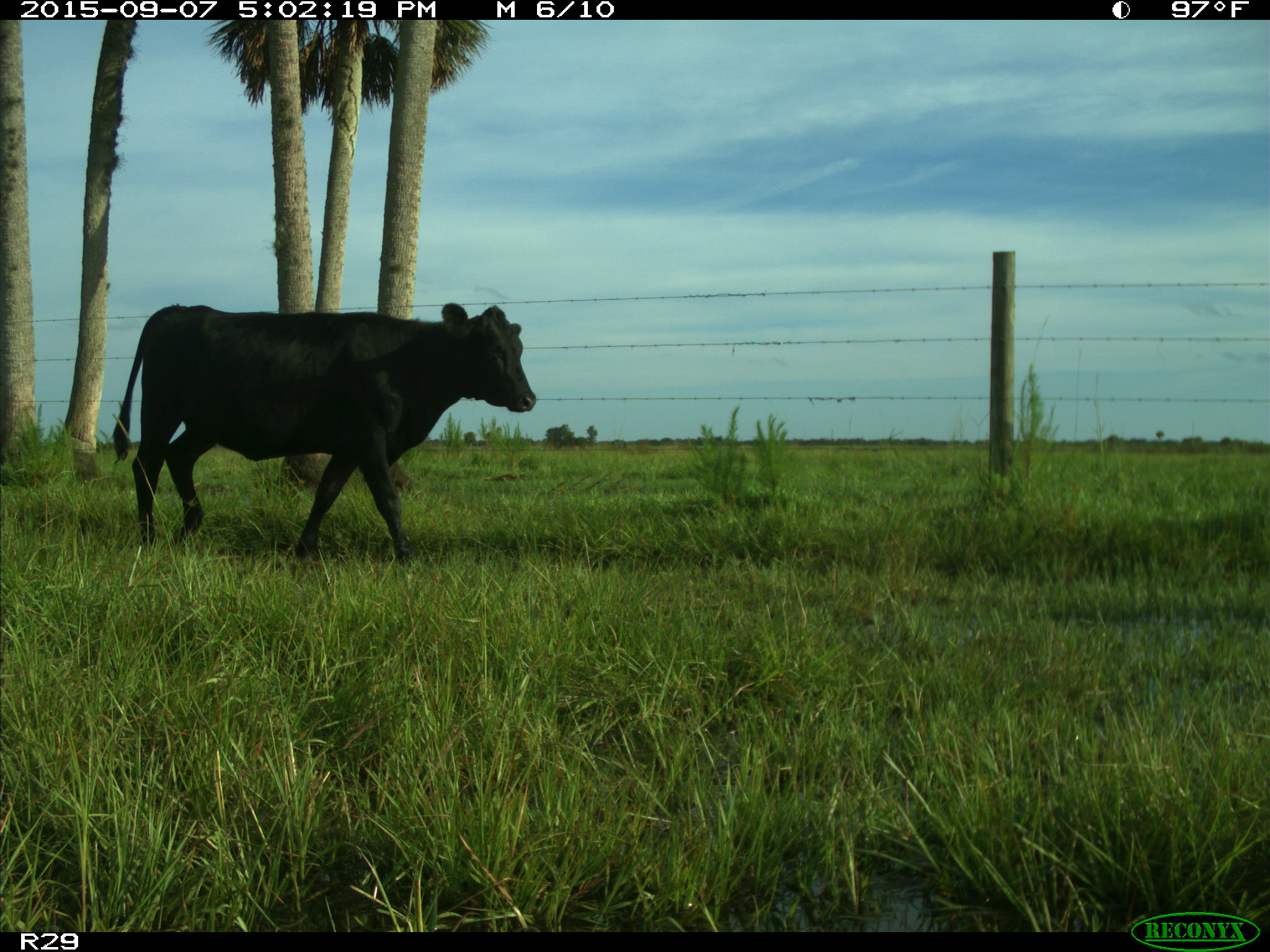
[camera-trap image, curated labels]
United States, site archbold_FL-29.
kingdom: Animalia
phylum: Chordata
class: Mammalia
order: Artiodactyla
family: Bovidae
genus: Bos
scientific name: Bos taurus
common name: domestic cow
Bos taurus (domestic cow).